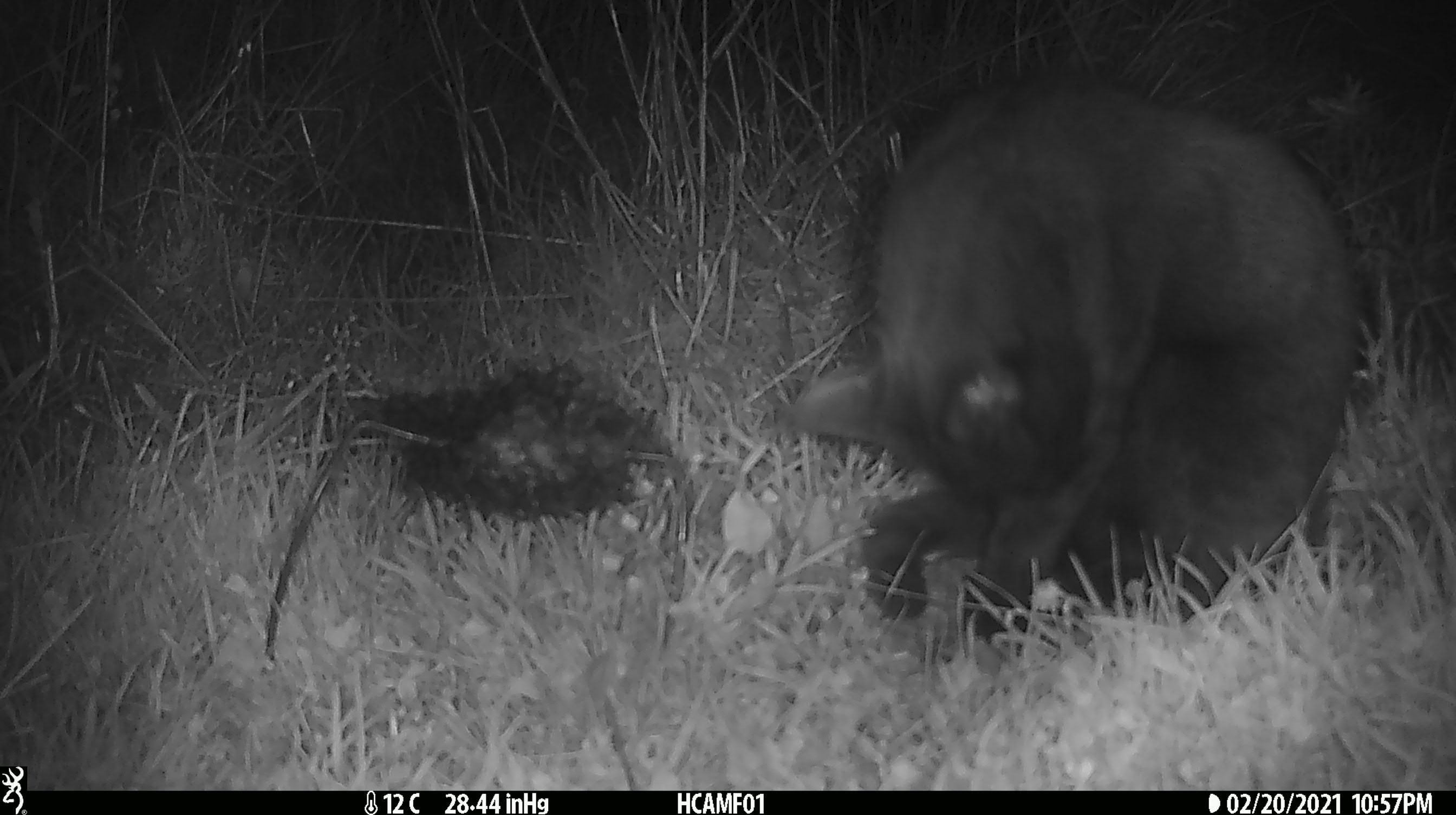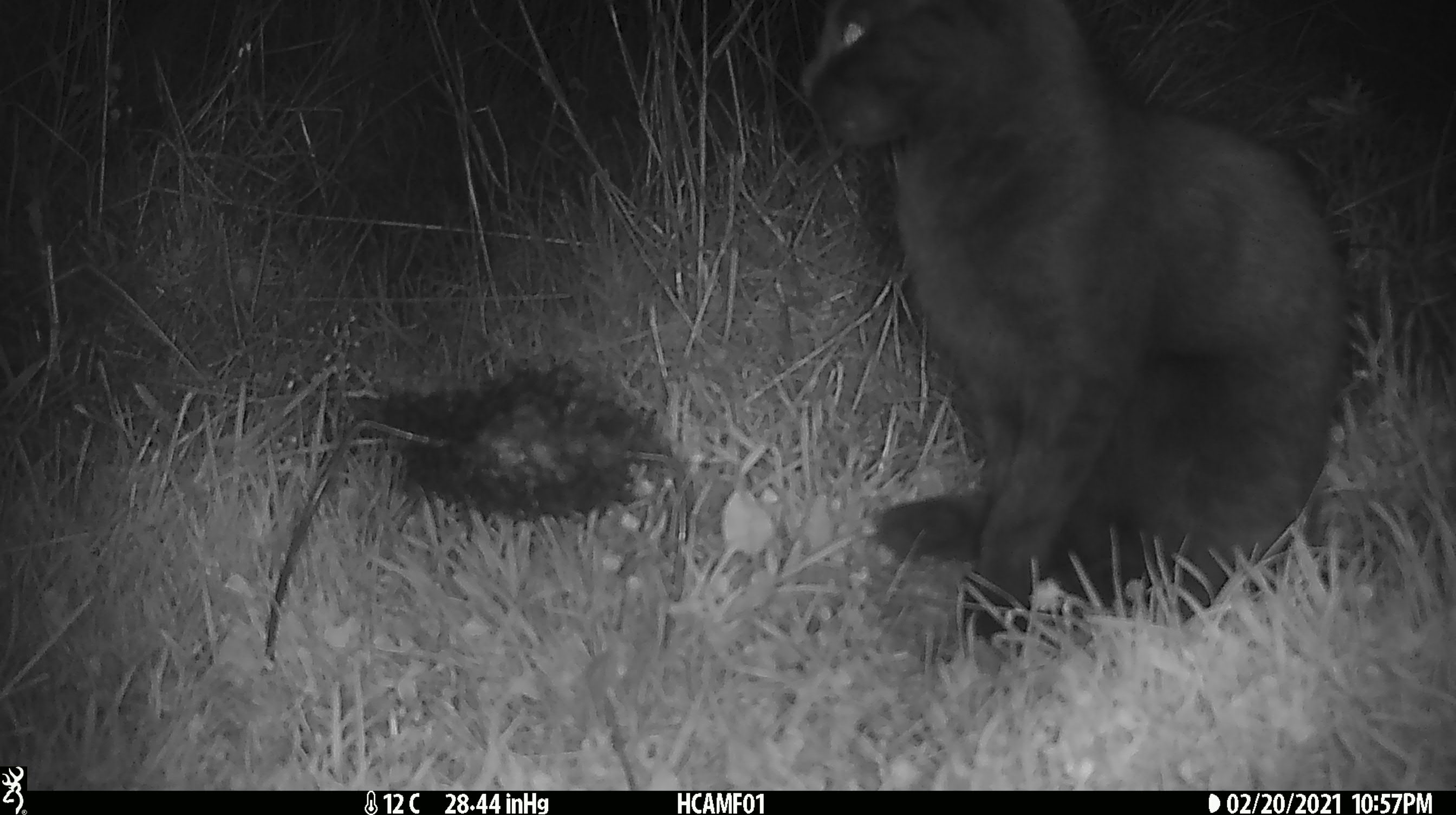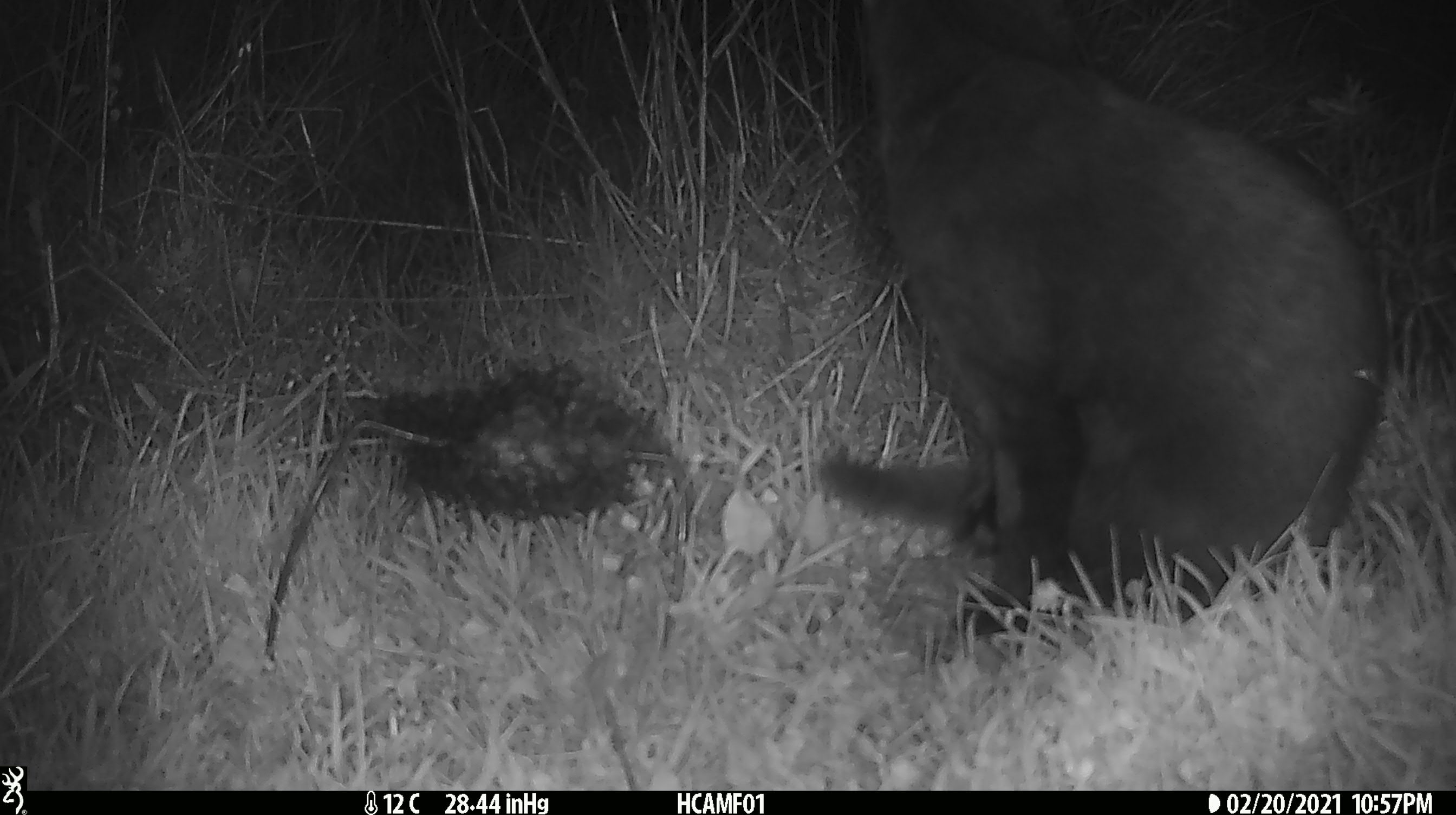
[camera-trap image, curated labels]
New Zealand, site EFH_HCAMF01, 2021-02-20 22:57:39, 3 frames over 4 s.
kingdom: Animalia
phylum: Chordata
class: Mammalia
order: Carnivora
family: Felidae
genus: Felis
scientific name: Felis catus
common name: domestic cat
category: cat